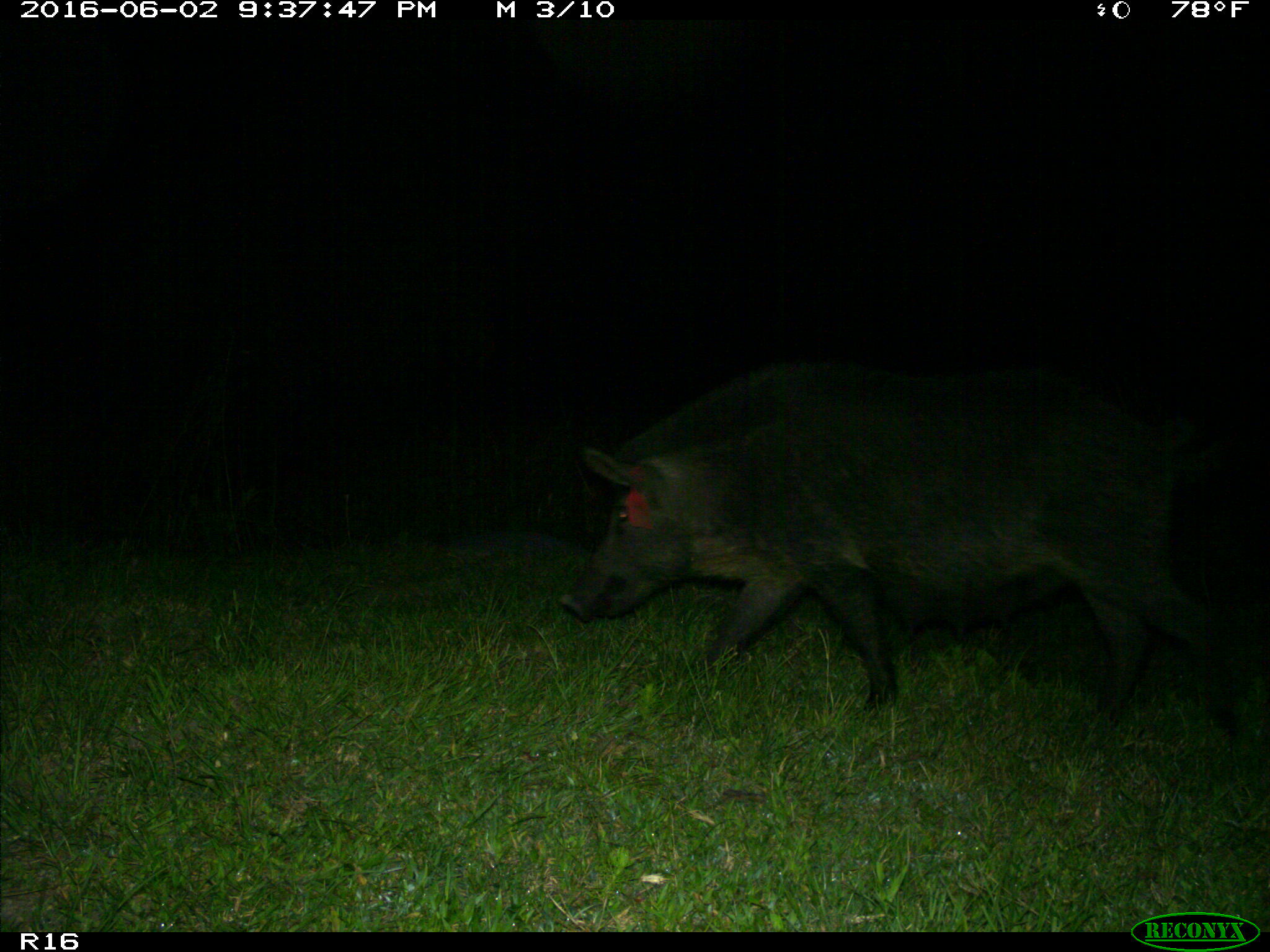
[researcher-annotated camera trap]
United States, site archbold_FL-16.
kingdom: Animalia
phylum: Chordata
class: Mammalia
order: Artiodactyla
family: Suidae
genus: Sus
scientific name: Sus scrofa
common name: wild boar